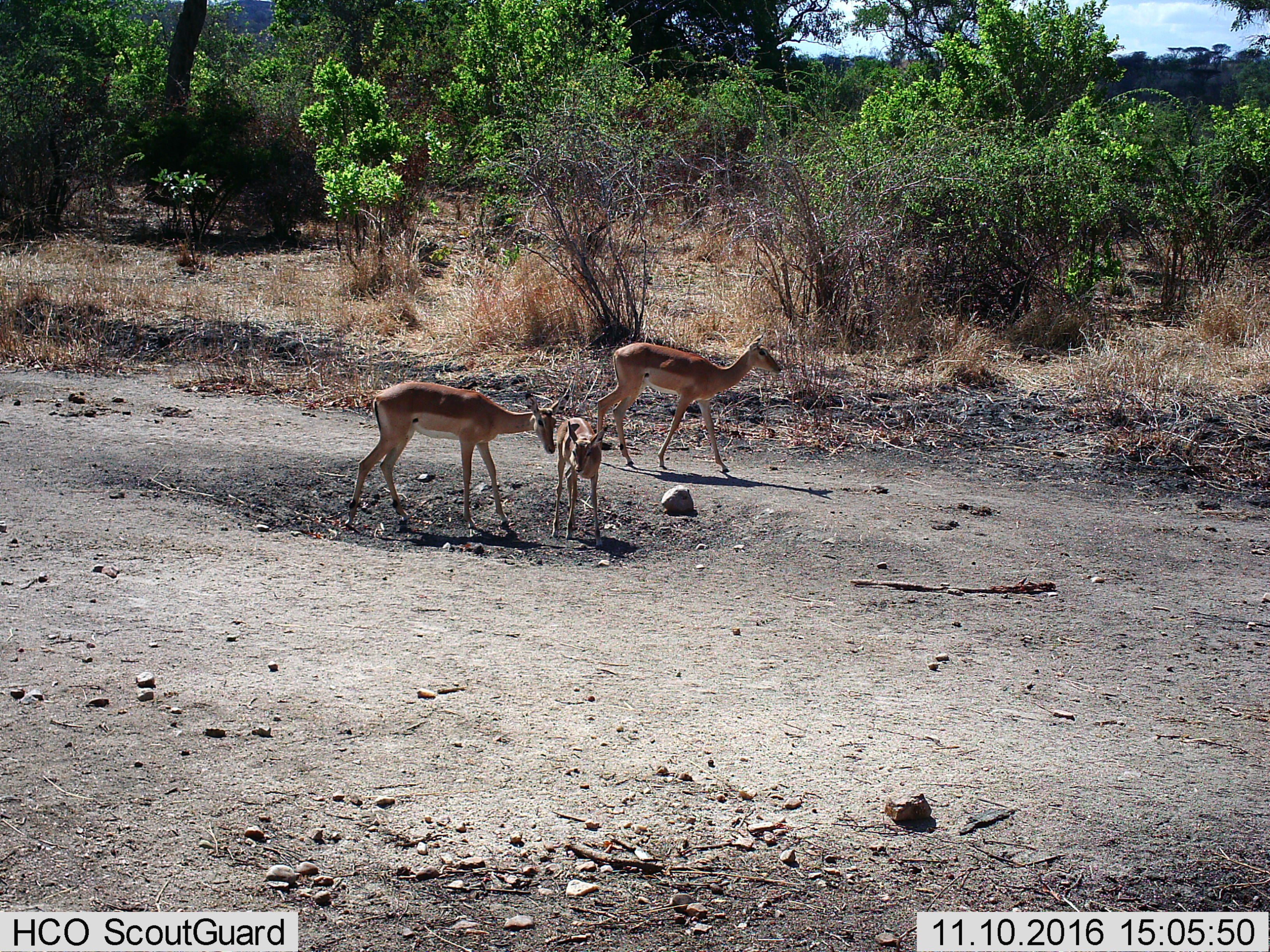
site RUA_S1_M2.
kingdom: Animalia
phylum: Chordata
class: Mammalia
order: Artiodactyla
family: Bovidae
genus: Aepyceros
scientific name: Aepyceros melampus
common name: impala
Impala (Aepyceros melampus), count 3. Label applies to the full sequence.